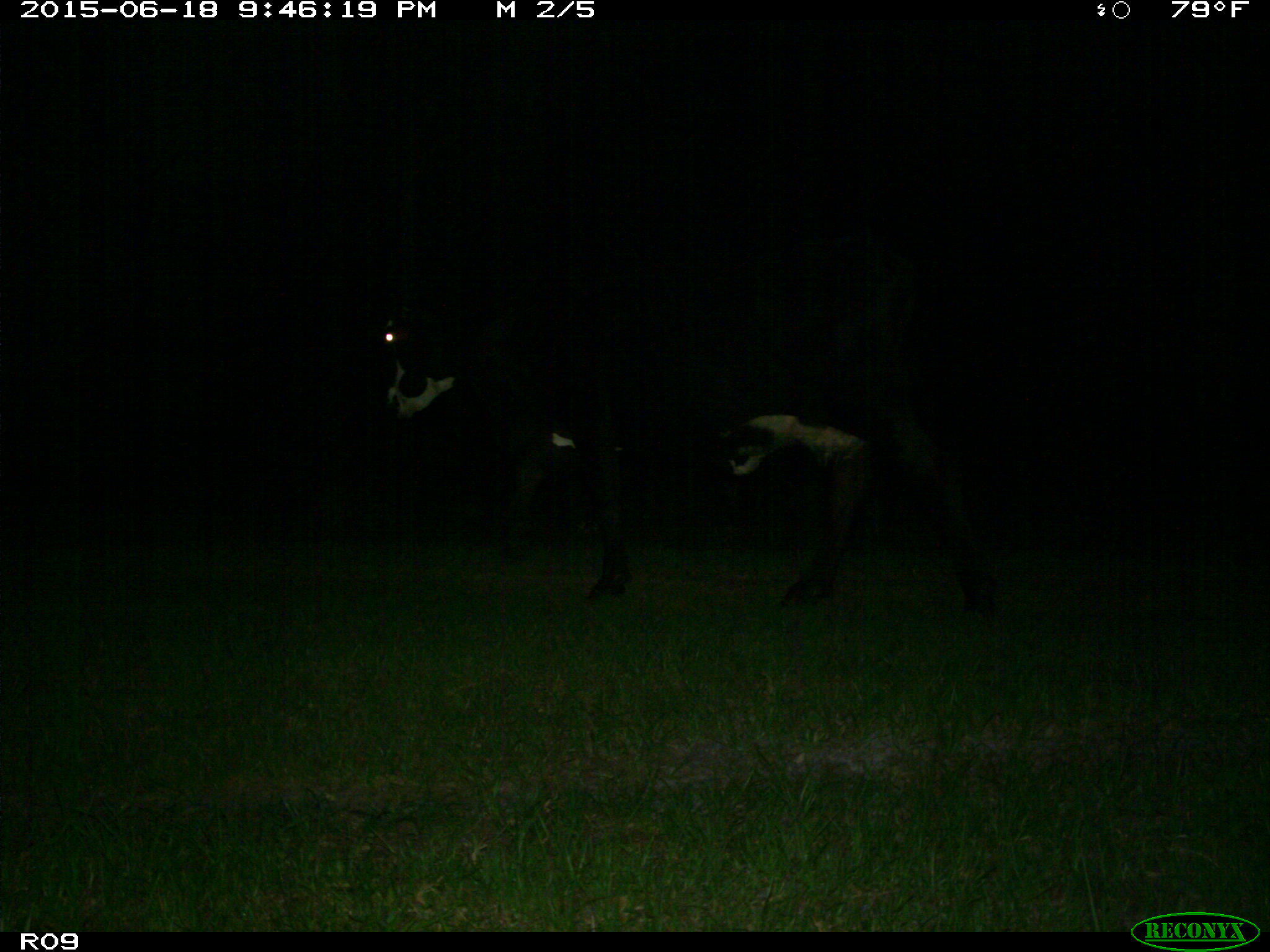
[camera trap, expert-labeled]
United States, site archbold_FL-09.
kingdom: Animalia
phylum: Chordata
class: Mammalia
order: Artiodactyla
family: Bovidae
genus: Bos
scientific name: Bos taurus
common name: domestic cow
Bos taurus (domestic cow).